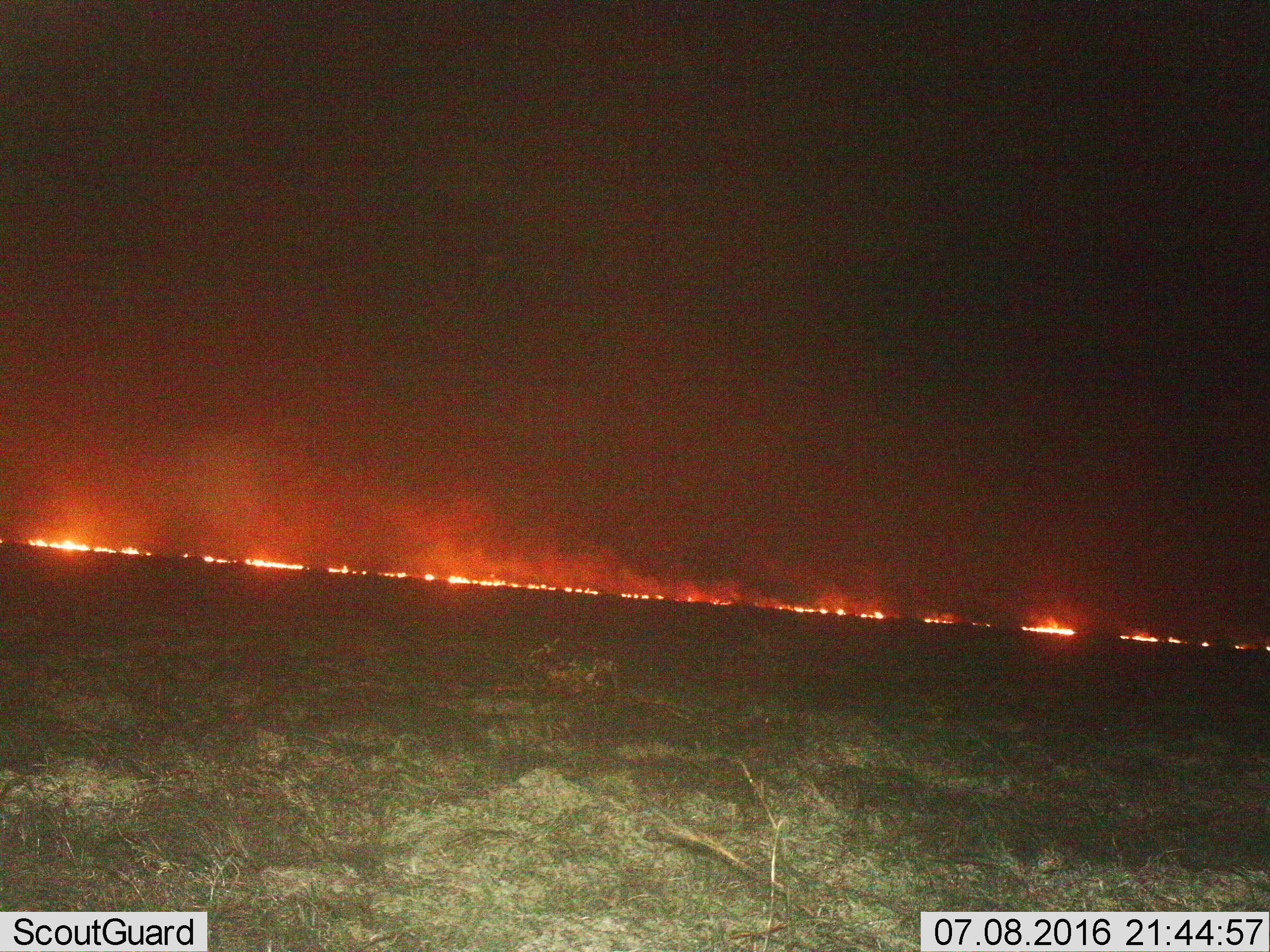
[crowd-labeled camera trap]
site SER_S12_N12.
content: unidentified animal